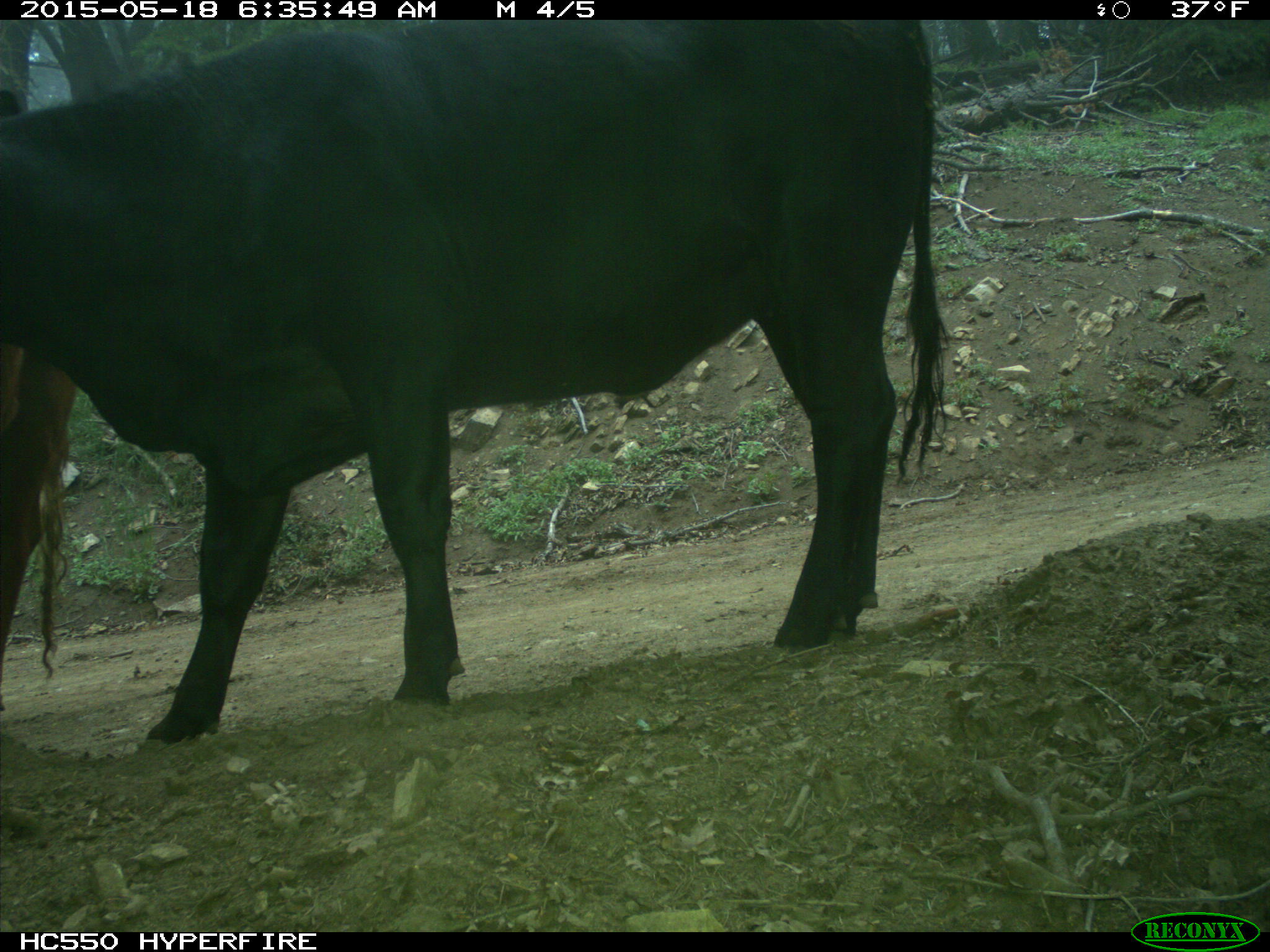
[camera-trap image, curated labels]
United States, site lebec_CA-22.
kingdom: Animalia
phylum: Chordata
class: Mammalia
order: Artiodactyla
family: Bovidae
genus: Bos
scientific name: Bos taurus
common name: domestic cow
Bos taurus (domestic cow).